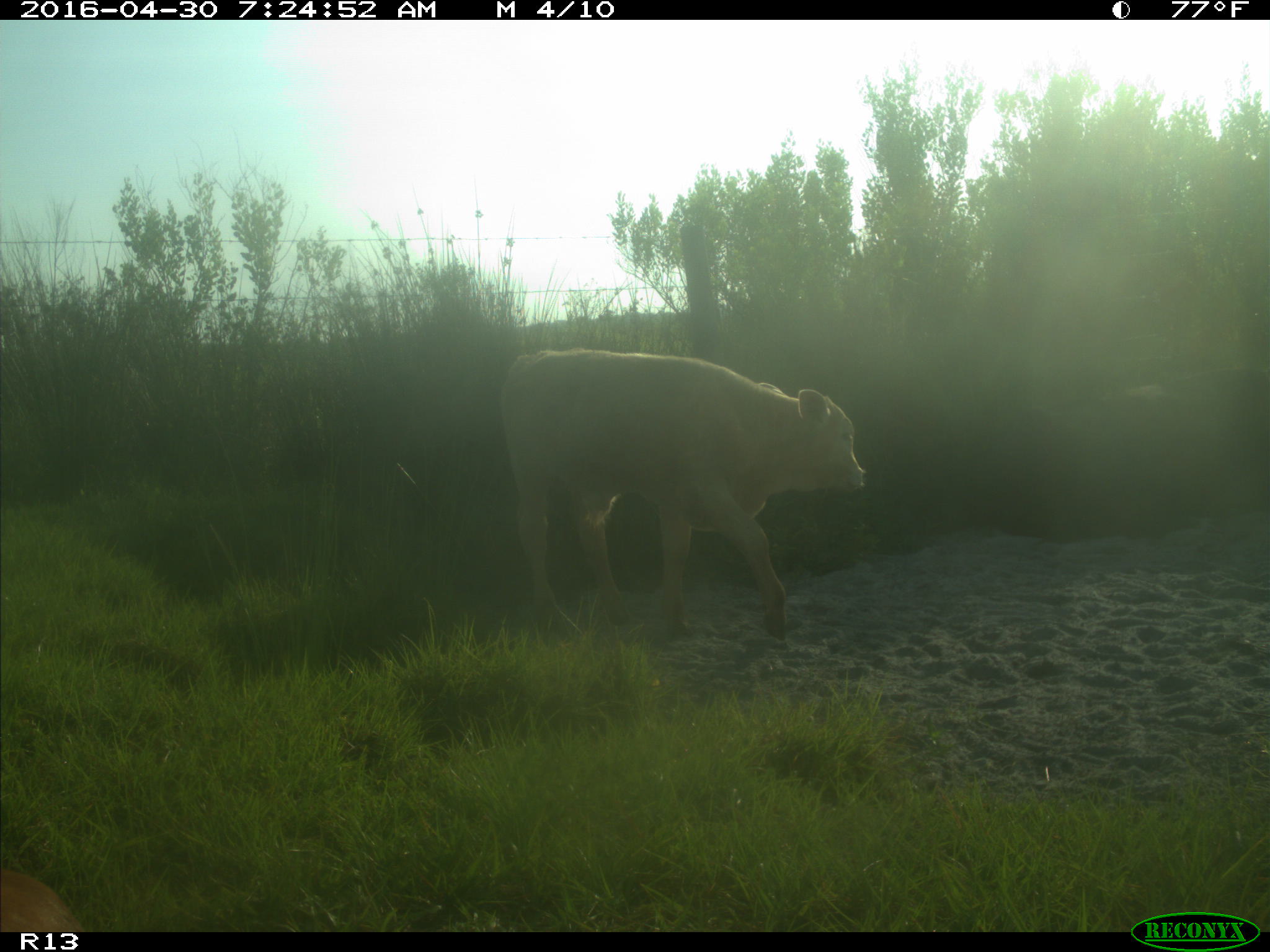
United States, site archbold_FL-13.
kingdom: Animalia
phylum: Chordata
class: Mammalia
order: Artiodactyla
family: Bovidae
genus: Bos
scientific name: Bos taurus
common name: domestic cow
Bos taurus (domestic cow).